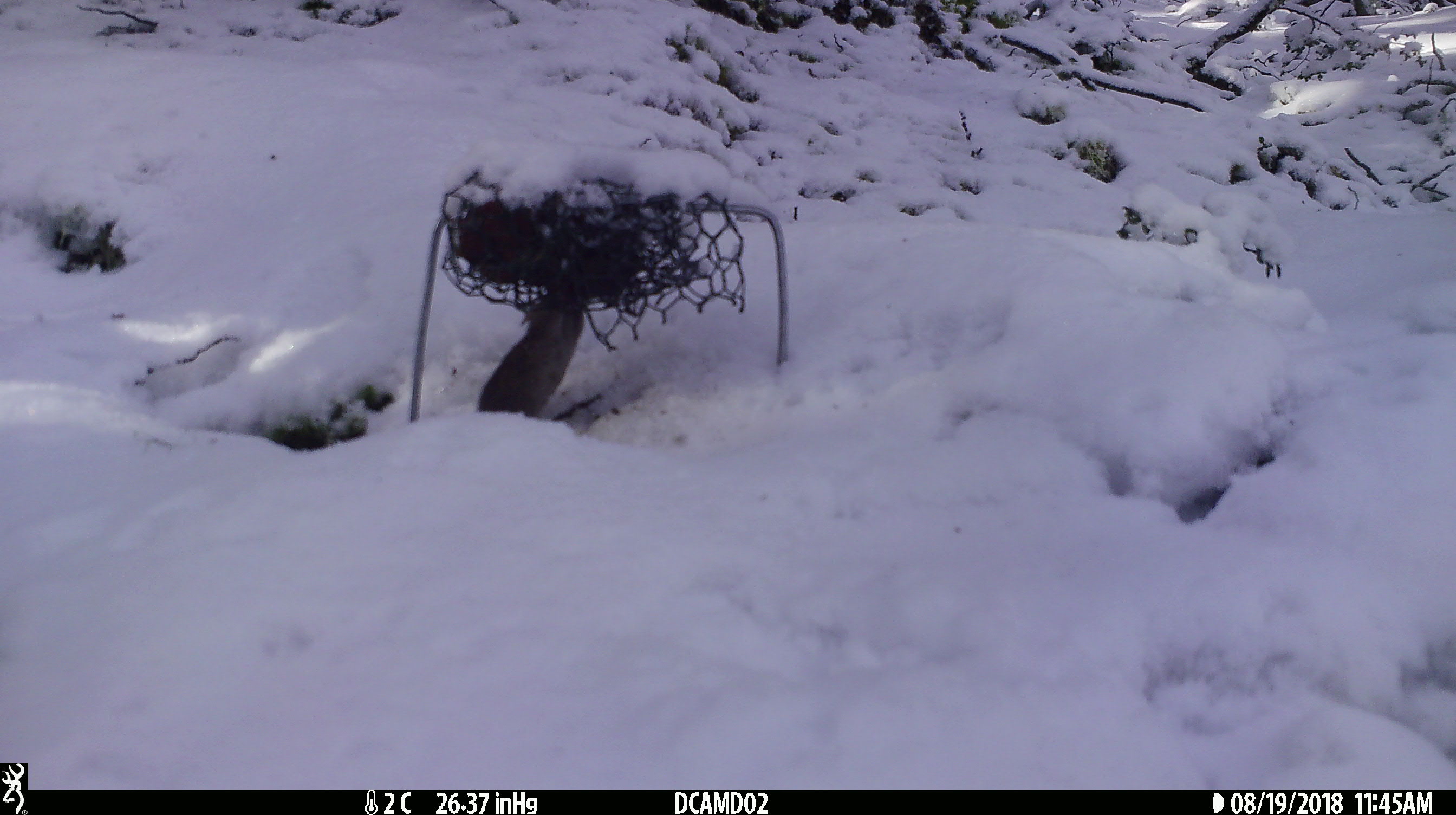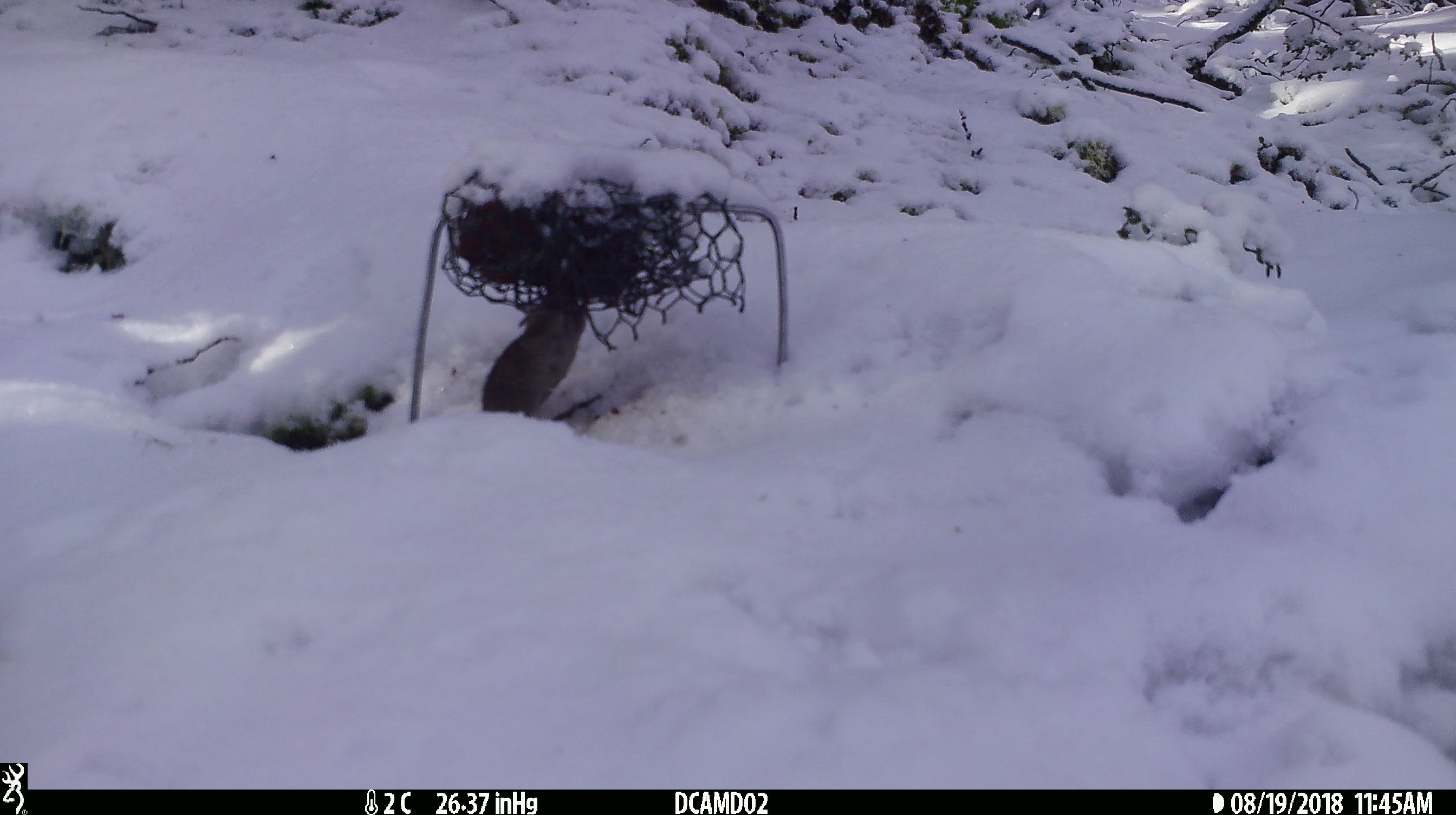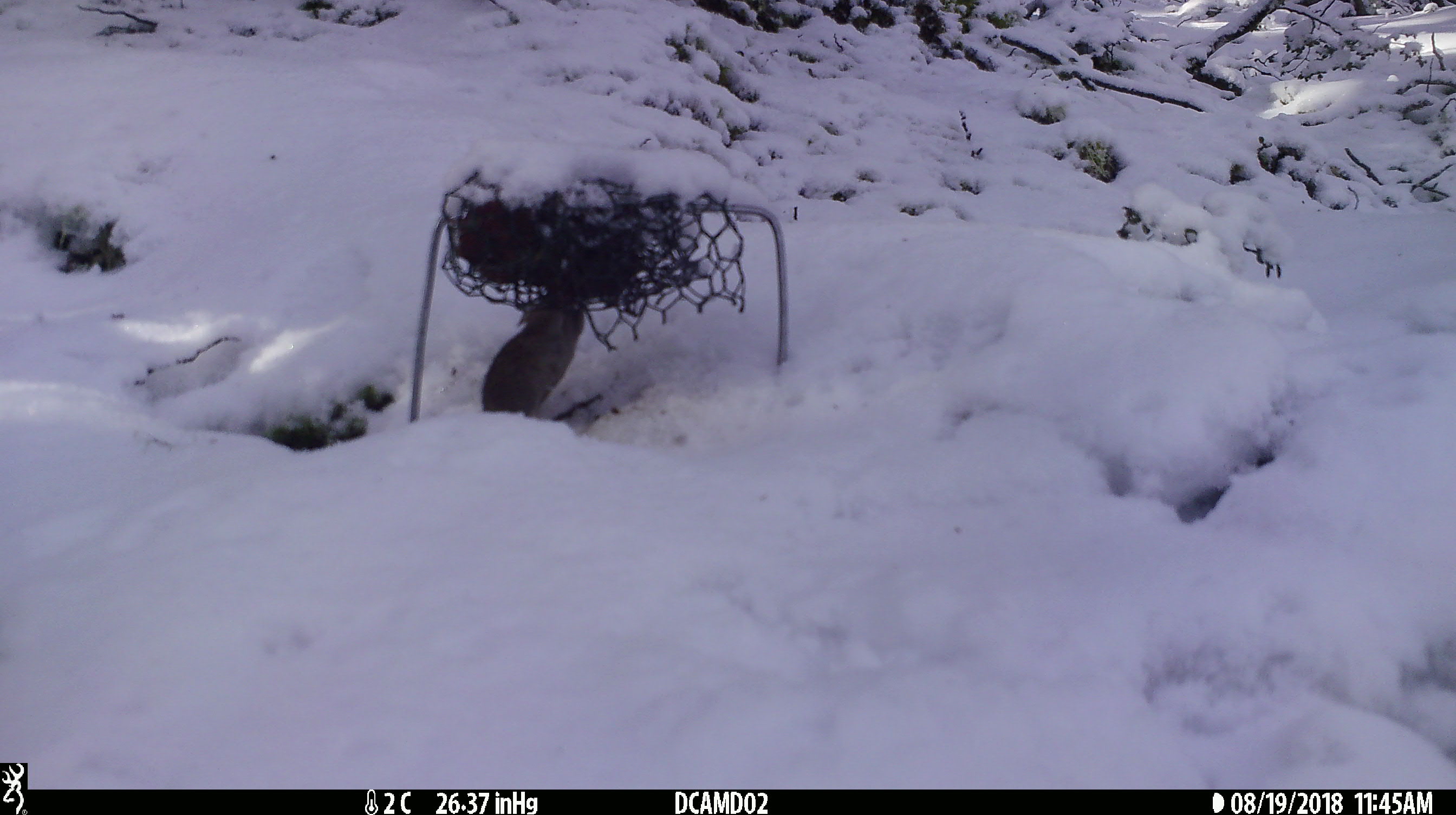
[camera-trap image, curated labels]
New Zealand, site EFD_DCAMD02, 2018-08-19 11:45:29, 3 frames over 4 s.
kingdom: Animalia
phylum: Chordata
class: Mammalia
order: Rodentia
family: Muridae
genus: Mus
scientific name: Mus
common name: mouse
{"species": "mouse (Mus)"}